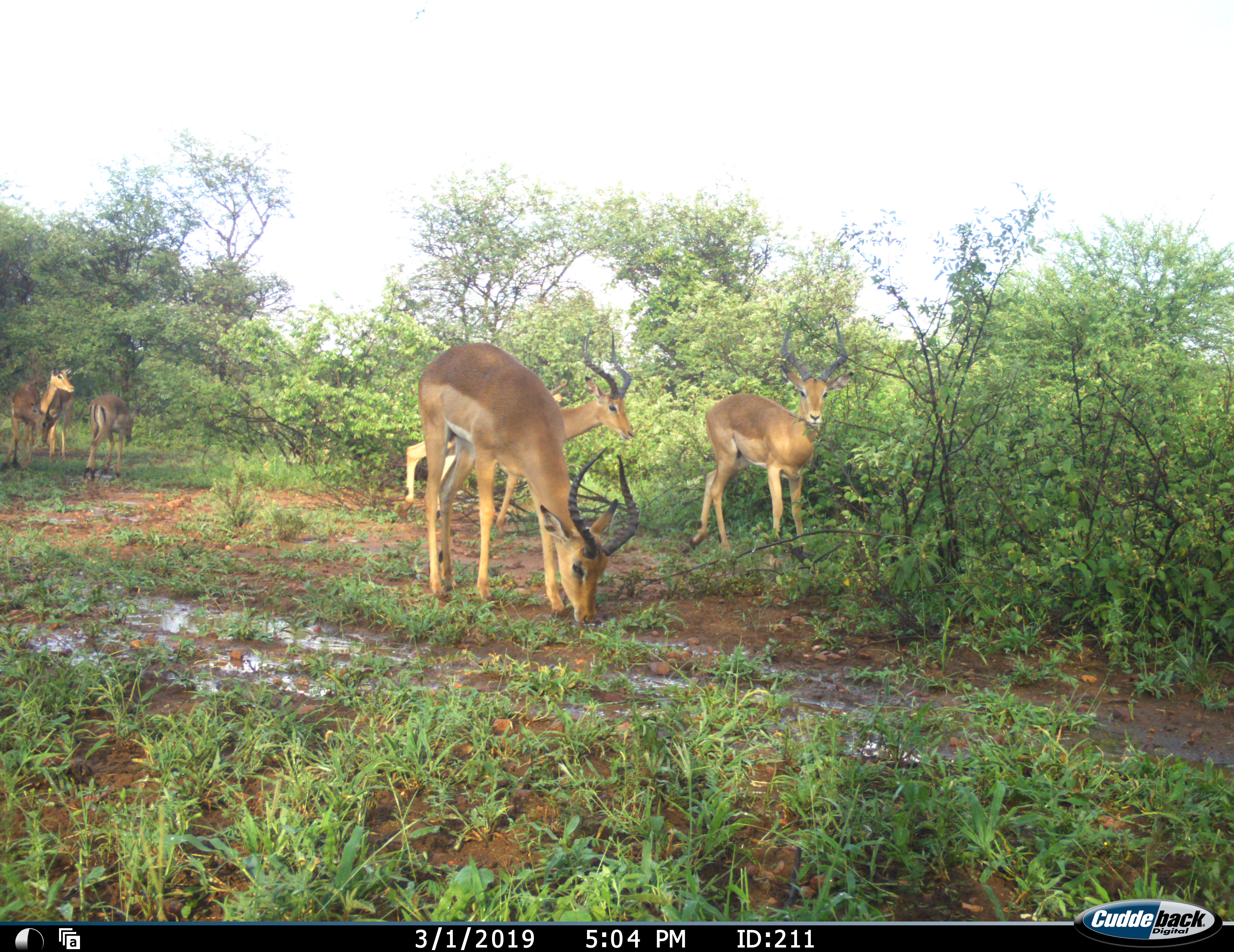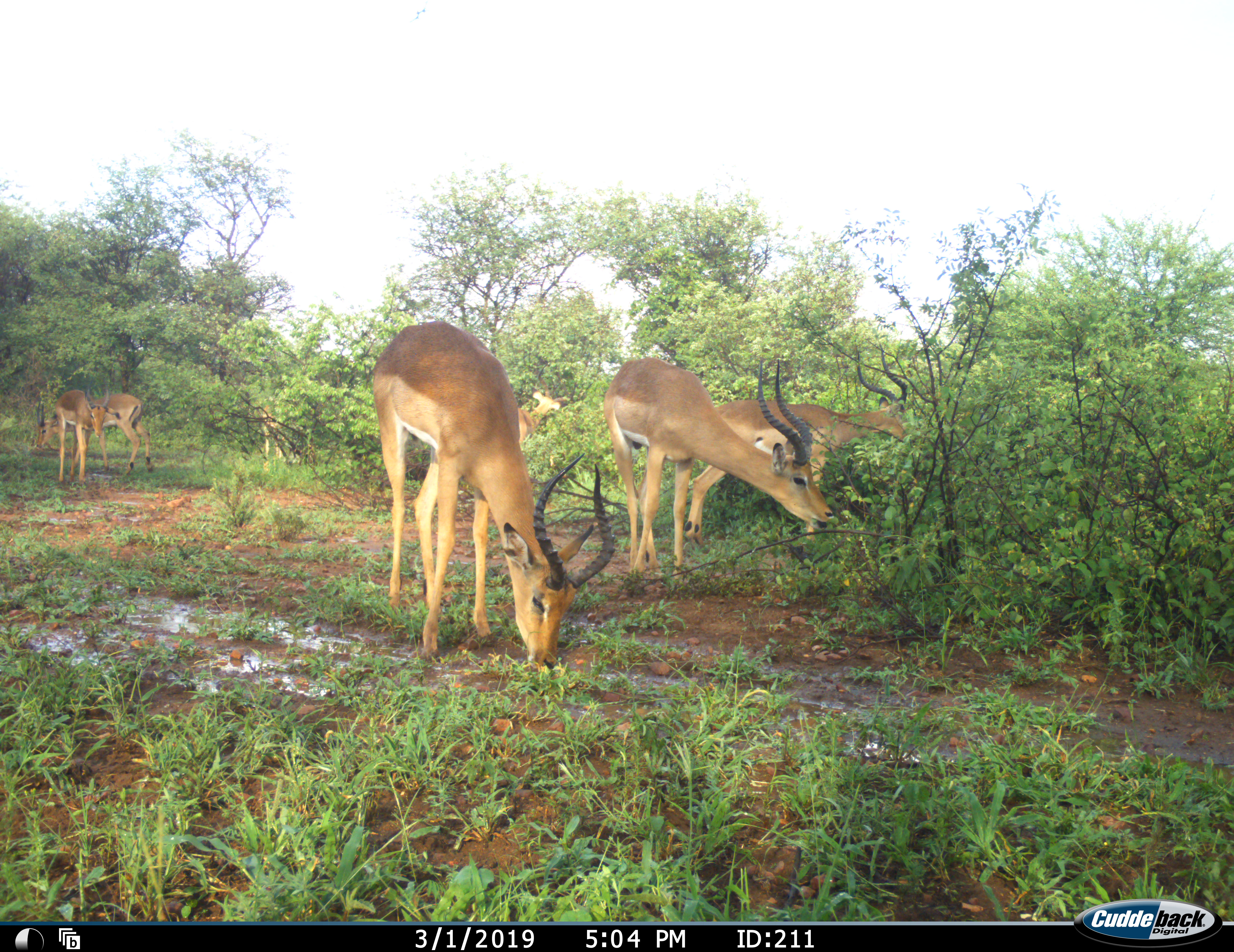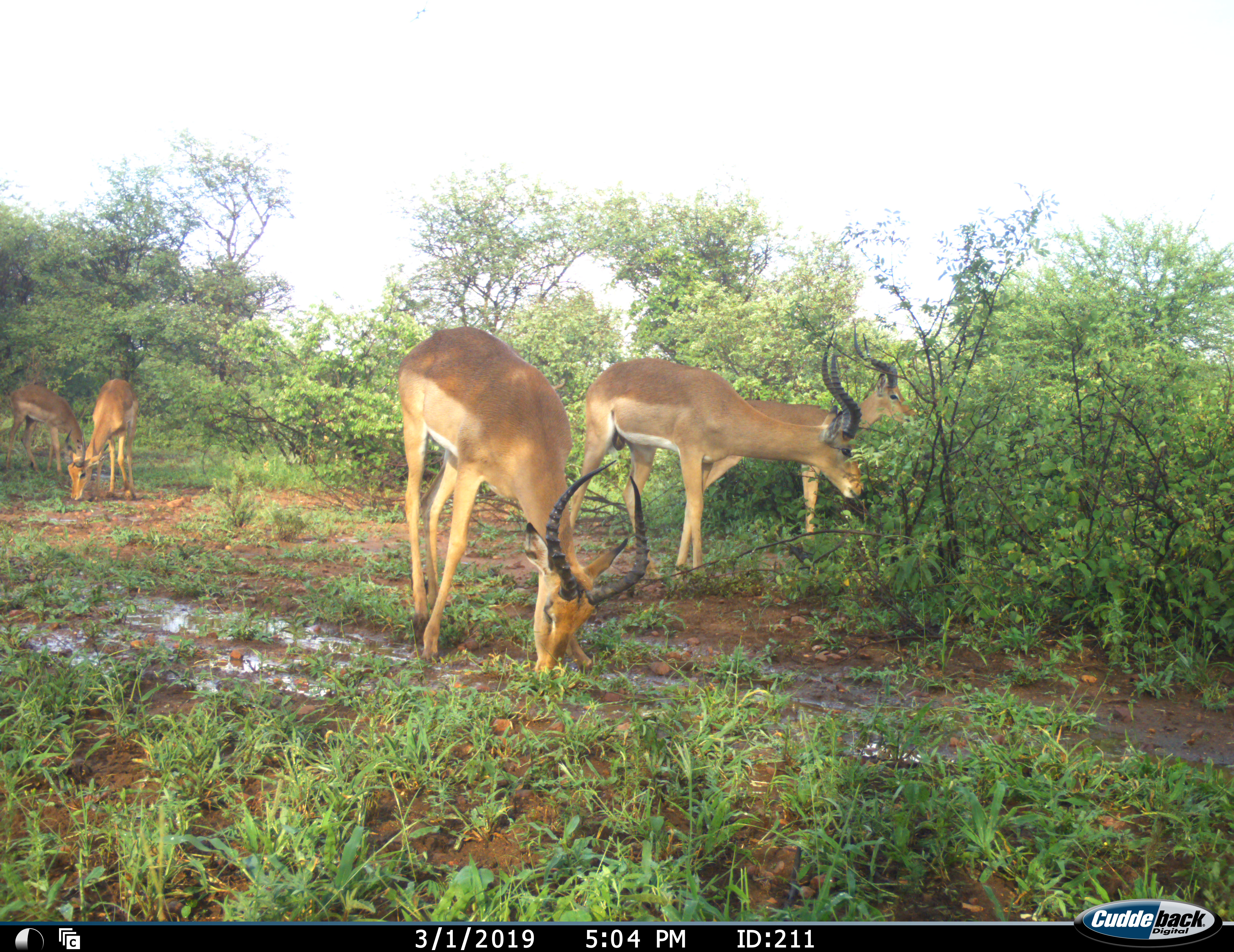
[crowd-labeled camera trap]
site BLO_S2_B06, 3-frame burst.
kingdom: Animalia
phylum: Chordata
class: Mammalia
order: Artiodactyla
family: Bovidae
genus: Aepyceros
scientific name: Aepyceros melampus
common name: impala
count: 7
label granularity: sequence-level